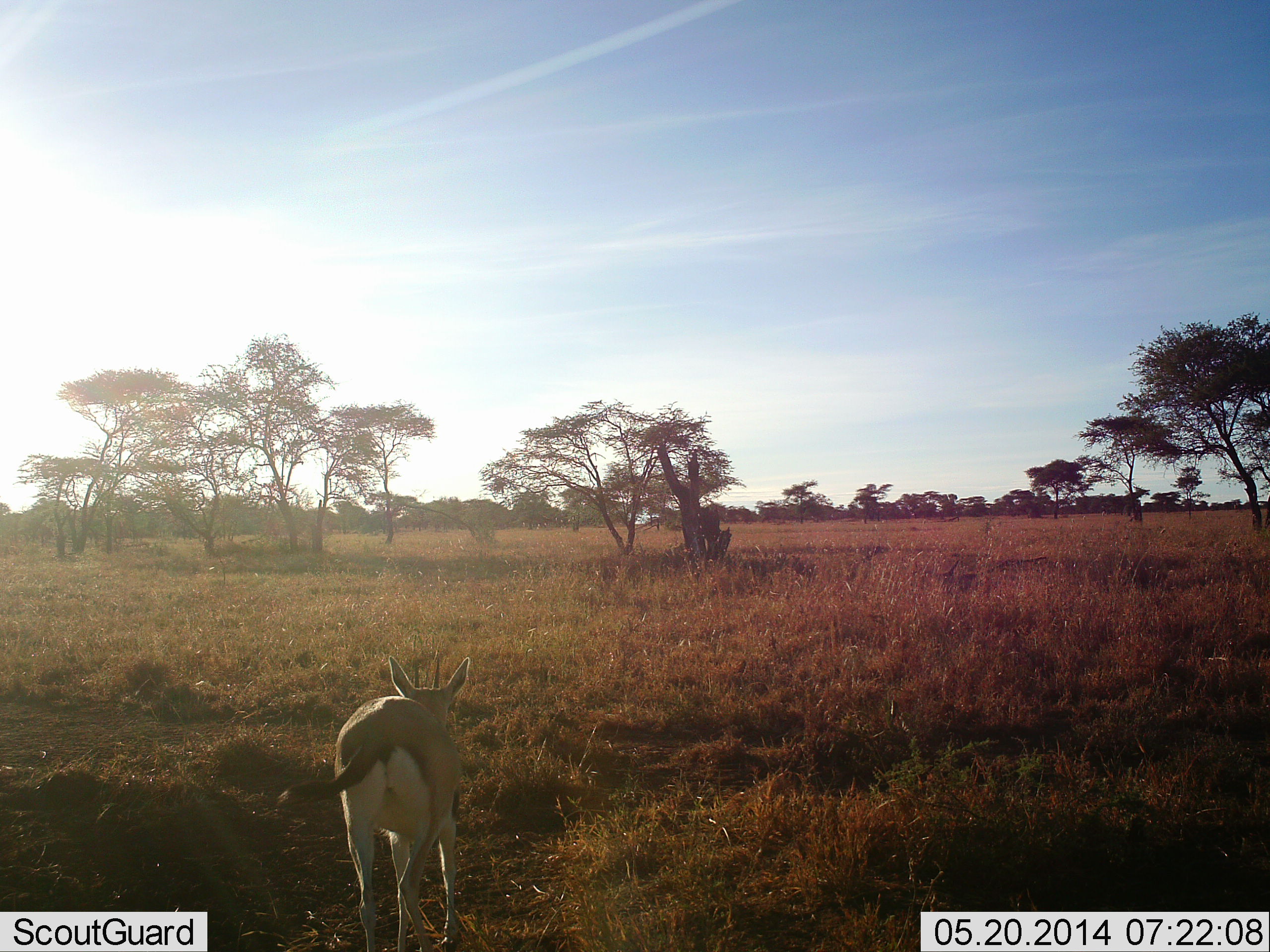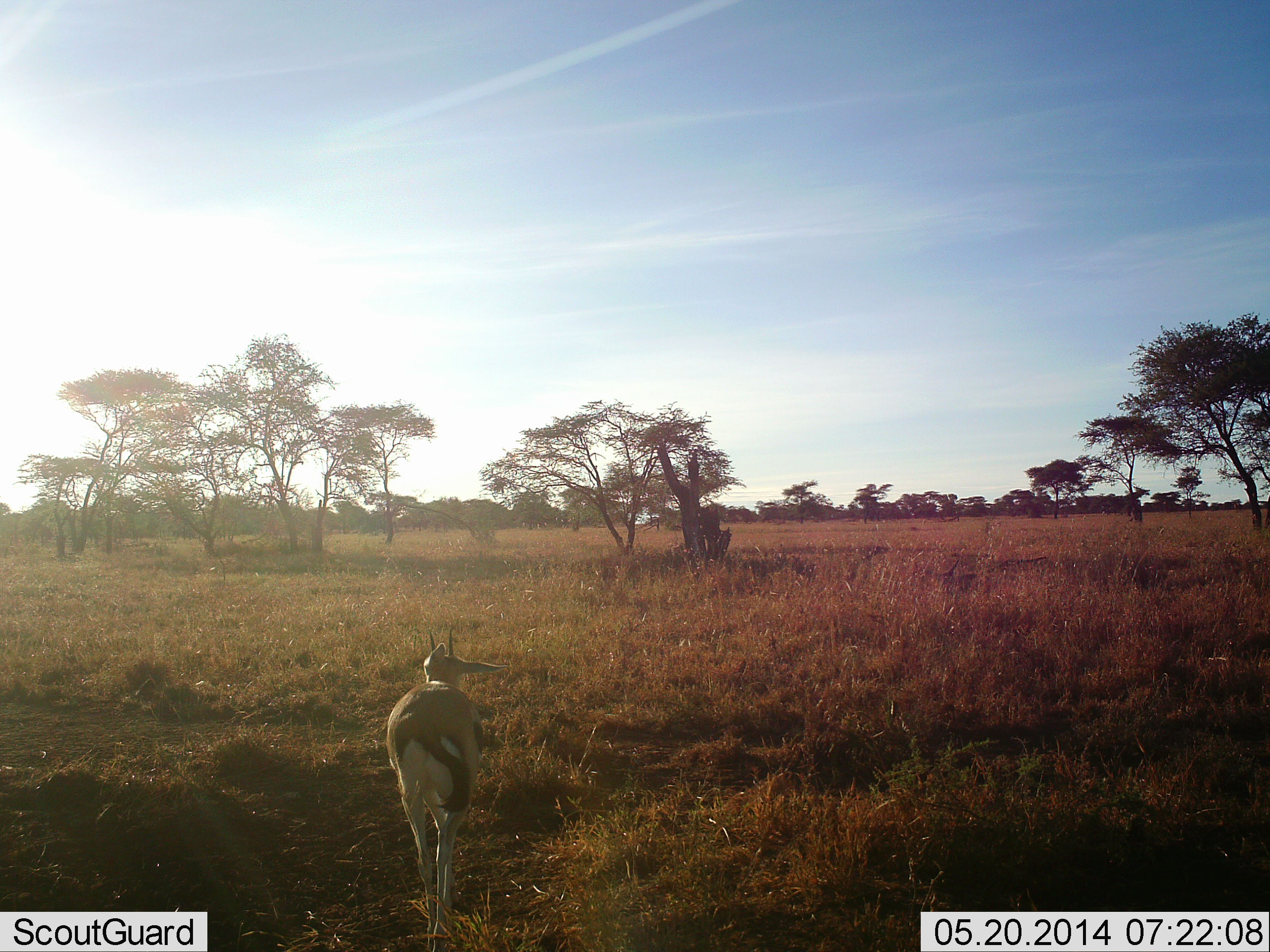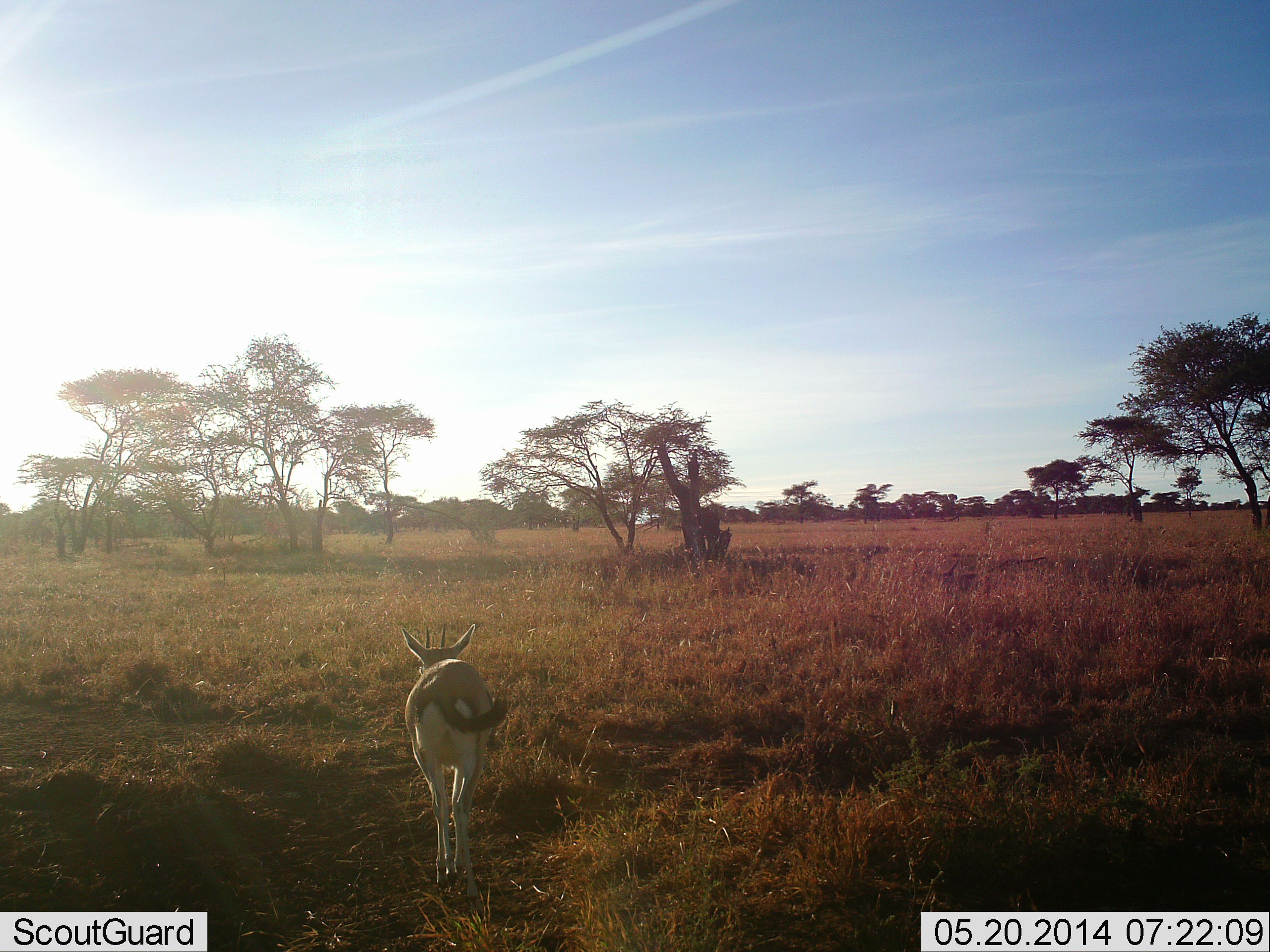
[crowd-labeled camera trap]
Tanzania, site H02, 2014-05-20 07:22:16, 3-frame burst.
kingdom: Animalia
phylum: Chordata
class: Mammalia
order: Artiodactyla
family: Bovidae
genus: Eudorcas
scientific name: Eudorcas thomsonii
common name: thomson's gazelle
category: gazellethomsons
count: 1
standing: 0%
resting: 0%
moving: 100%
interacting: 0%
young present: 0%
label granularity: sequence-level